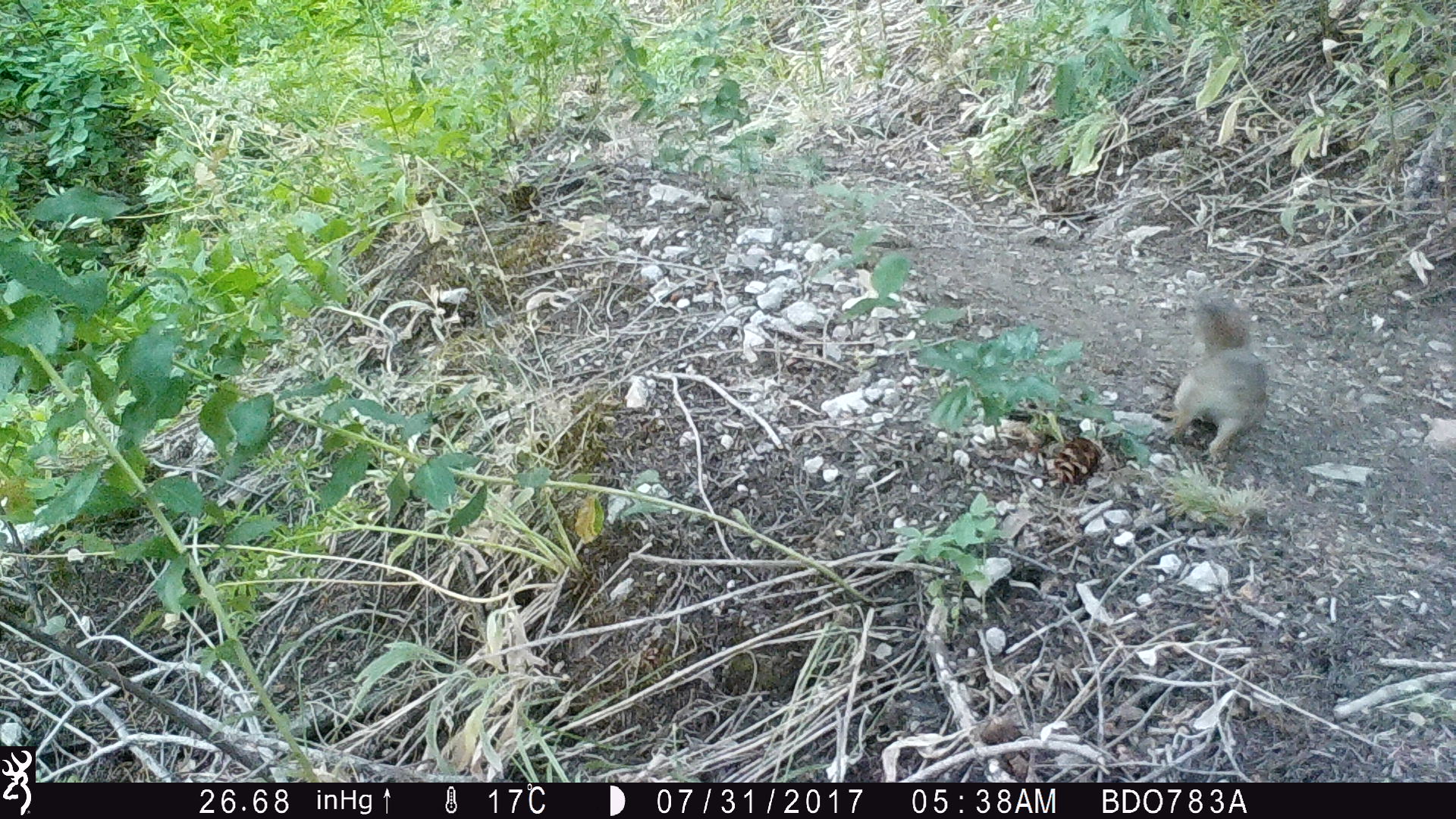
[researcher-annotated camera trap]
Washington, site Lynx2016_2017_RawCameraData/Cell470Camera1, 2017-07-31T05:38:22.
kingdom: Animalia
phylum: Chordata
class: Mammalia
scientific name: Mammalia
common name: small mammal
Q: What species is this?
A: Small mammal (Mammalia).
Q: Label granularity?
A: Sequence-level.